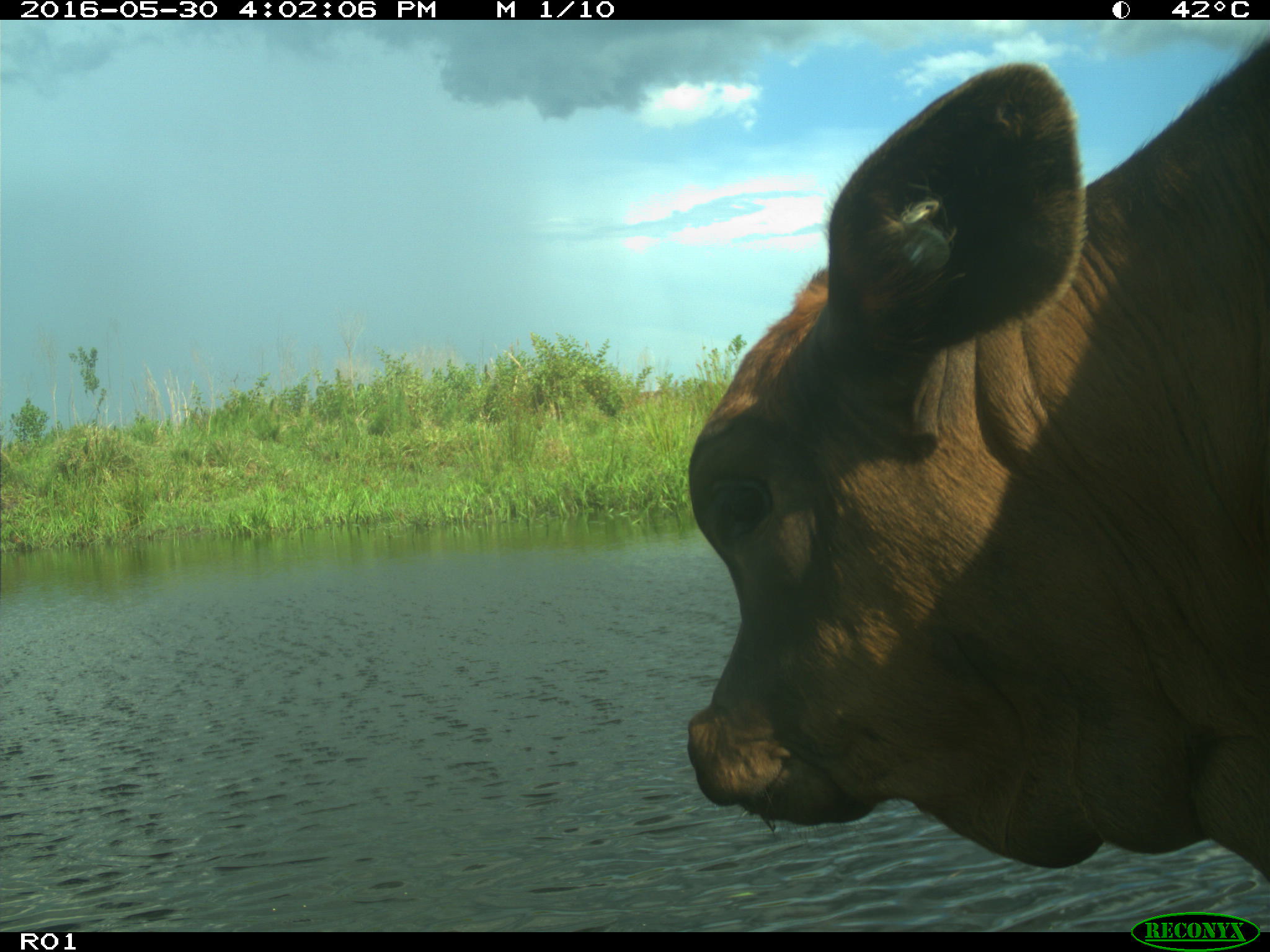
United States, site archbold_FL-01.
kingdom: Animalia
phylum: Chordata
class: Mammalia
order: Artiodactyla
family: Bovidae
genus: Bos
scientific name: Bos taurus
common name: domestic cow